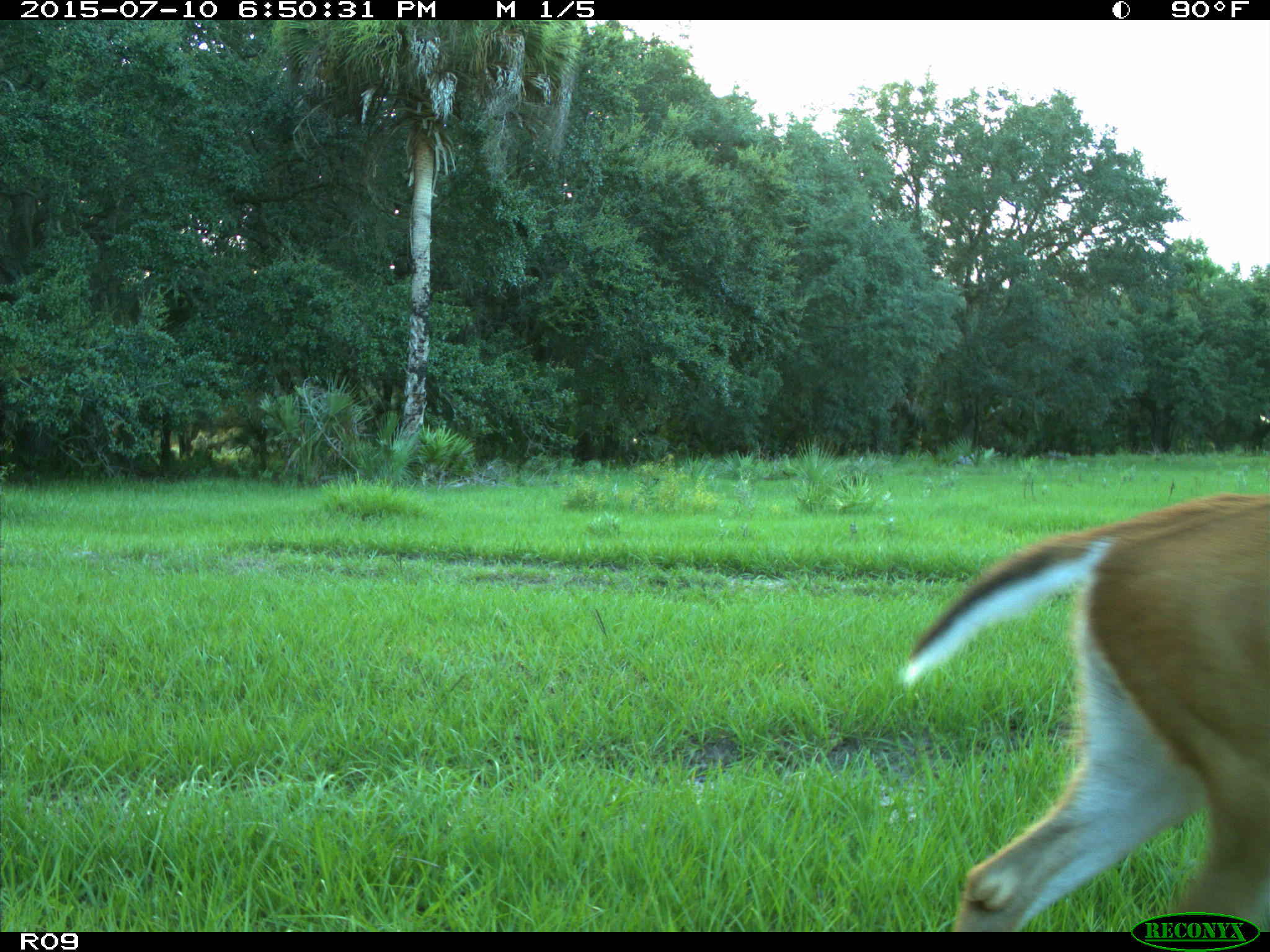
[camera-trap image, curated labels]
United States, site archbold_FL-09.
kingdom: Animalia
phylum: Chordata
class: Mammalia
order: Artiodactyla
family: Cervidae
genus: Odocoileus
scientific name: Odocoileus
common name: deer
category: unidentified deer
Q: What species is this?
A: Unidentified deer (deer) (Odocoileus).